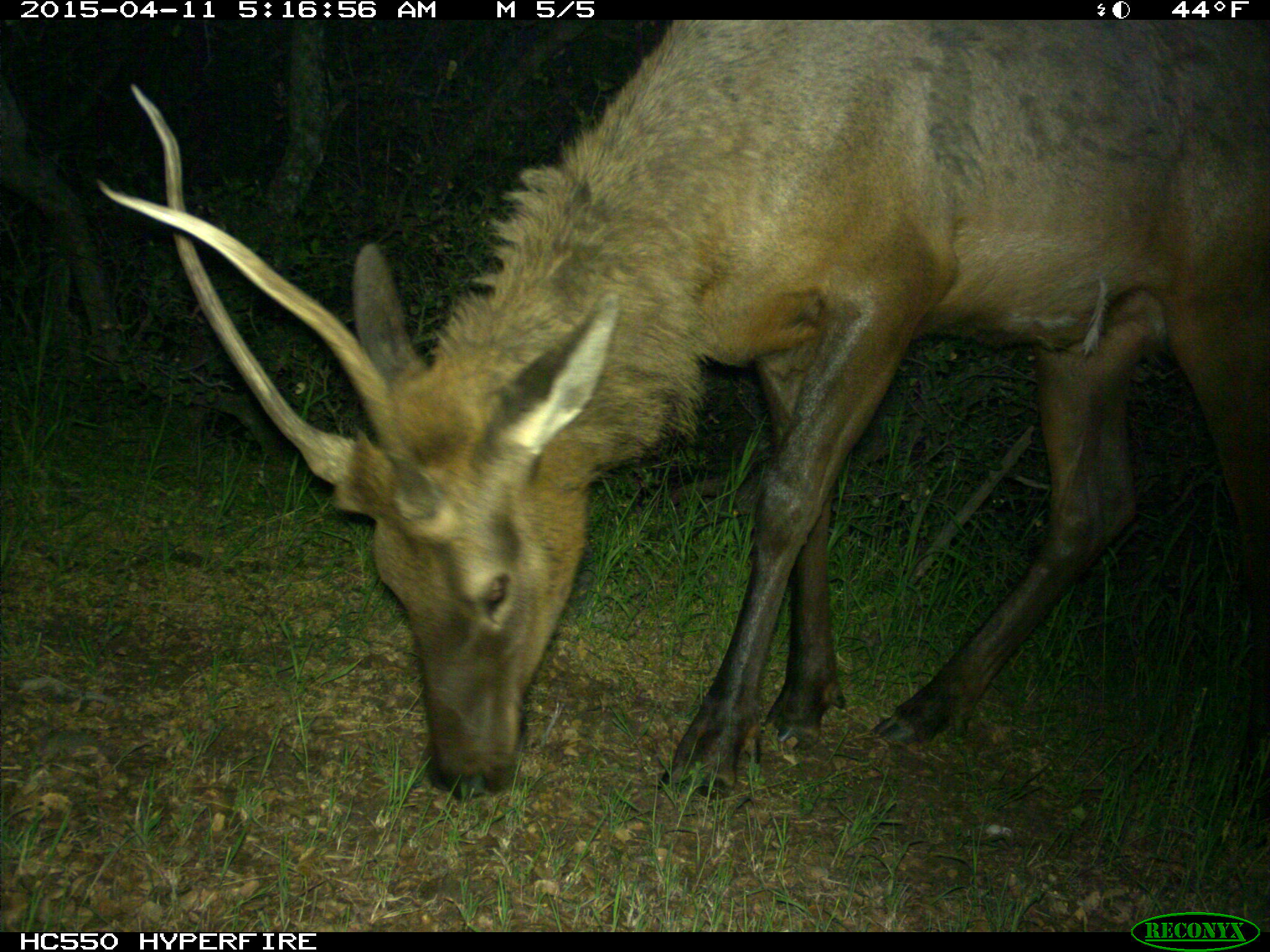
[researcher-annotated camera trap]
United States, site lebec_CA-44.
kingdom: Animalia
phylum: Chordata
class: Mammalia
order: Artiodactyla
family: Cervidae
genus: Cervus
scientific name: Cervus canadensis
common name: elk